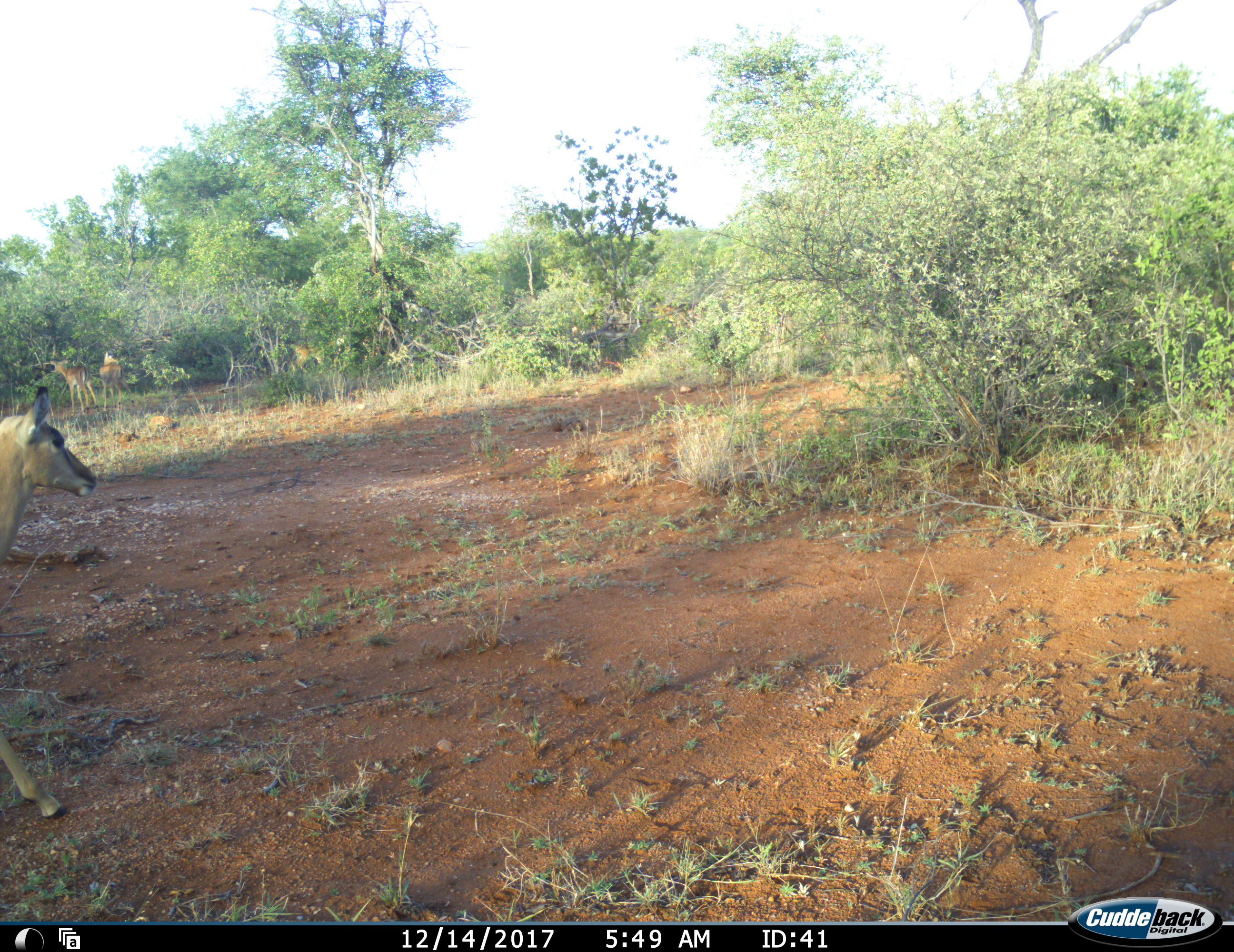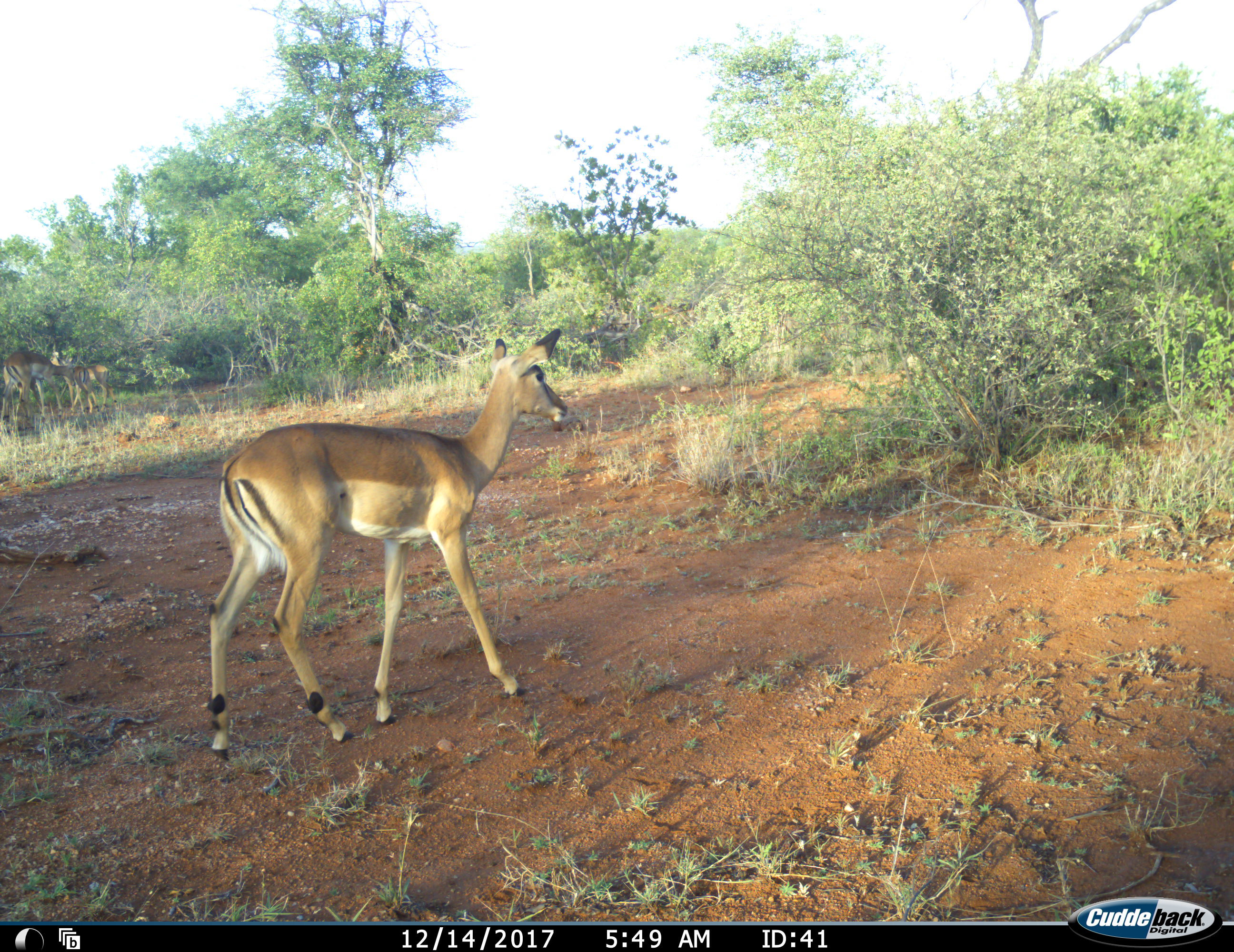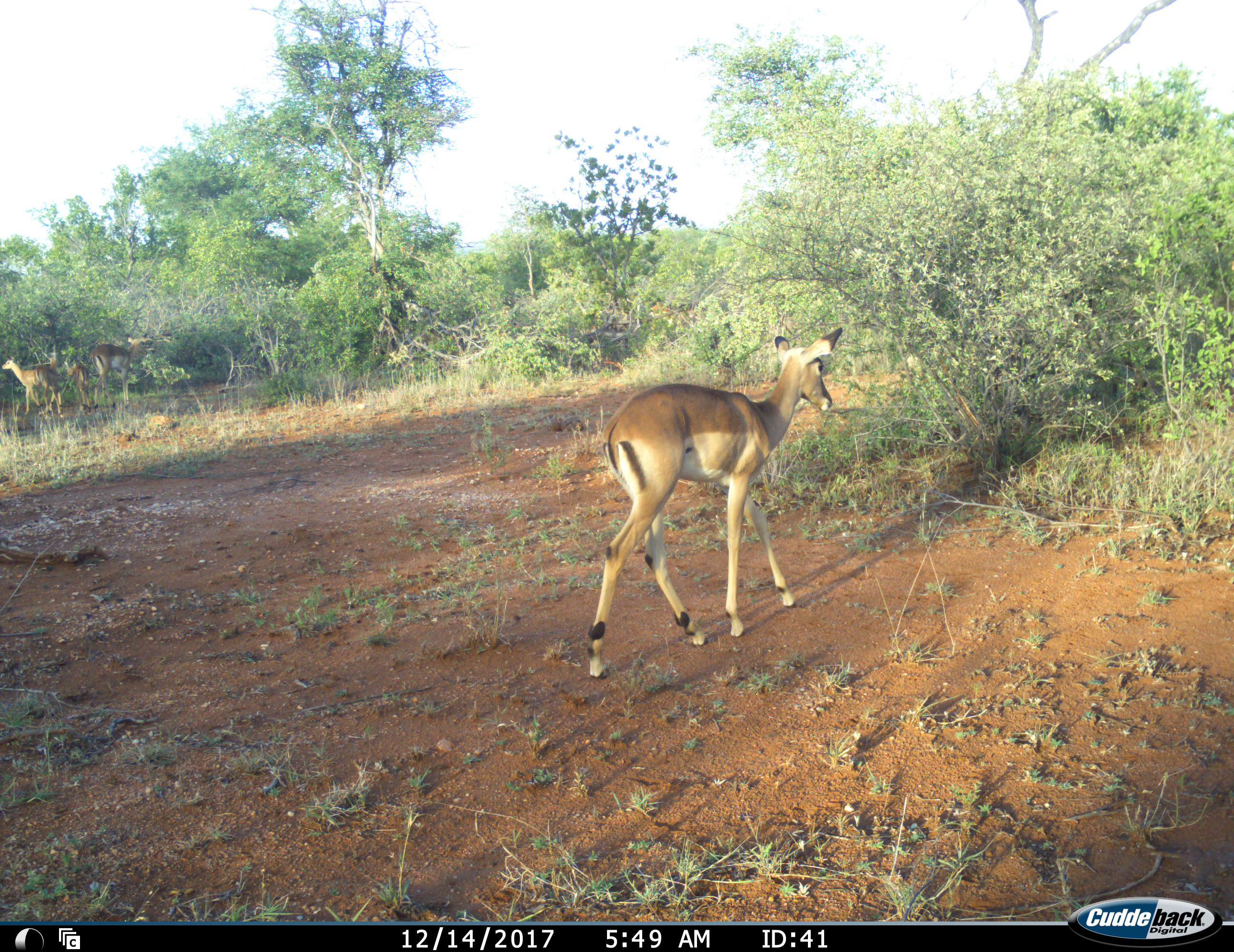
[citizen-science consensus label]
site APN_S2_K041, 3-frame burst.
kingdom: Animalia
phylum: Chordata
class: Mammalia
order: Artiodactyla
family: Bovidae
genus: Aepyceros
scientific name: Aepyceros melampus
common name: impala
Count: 5.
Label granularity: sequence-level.